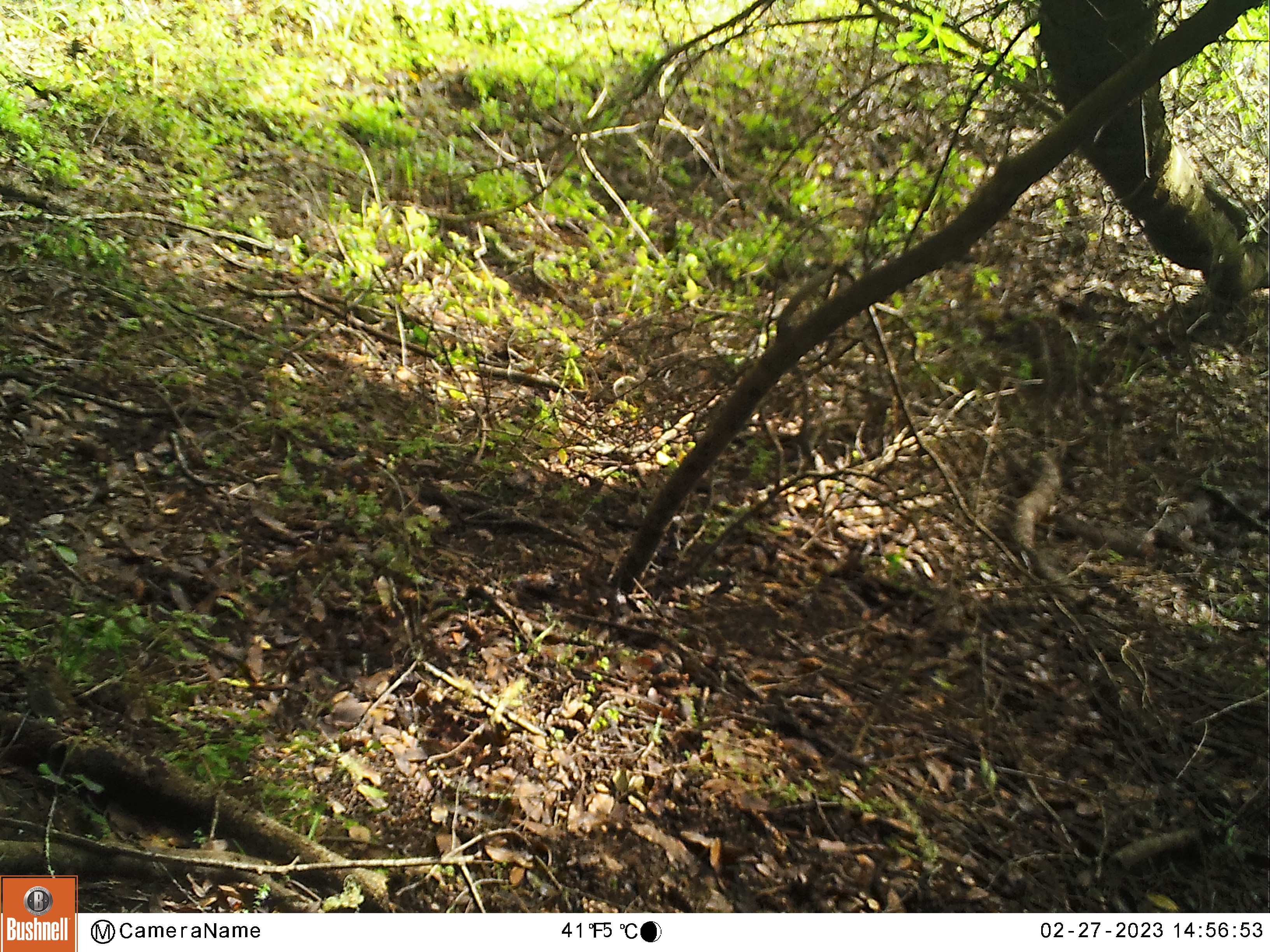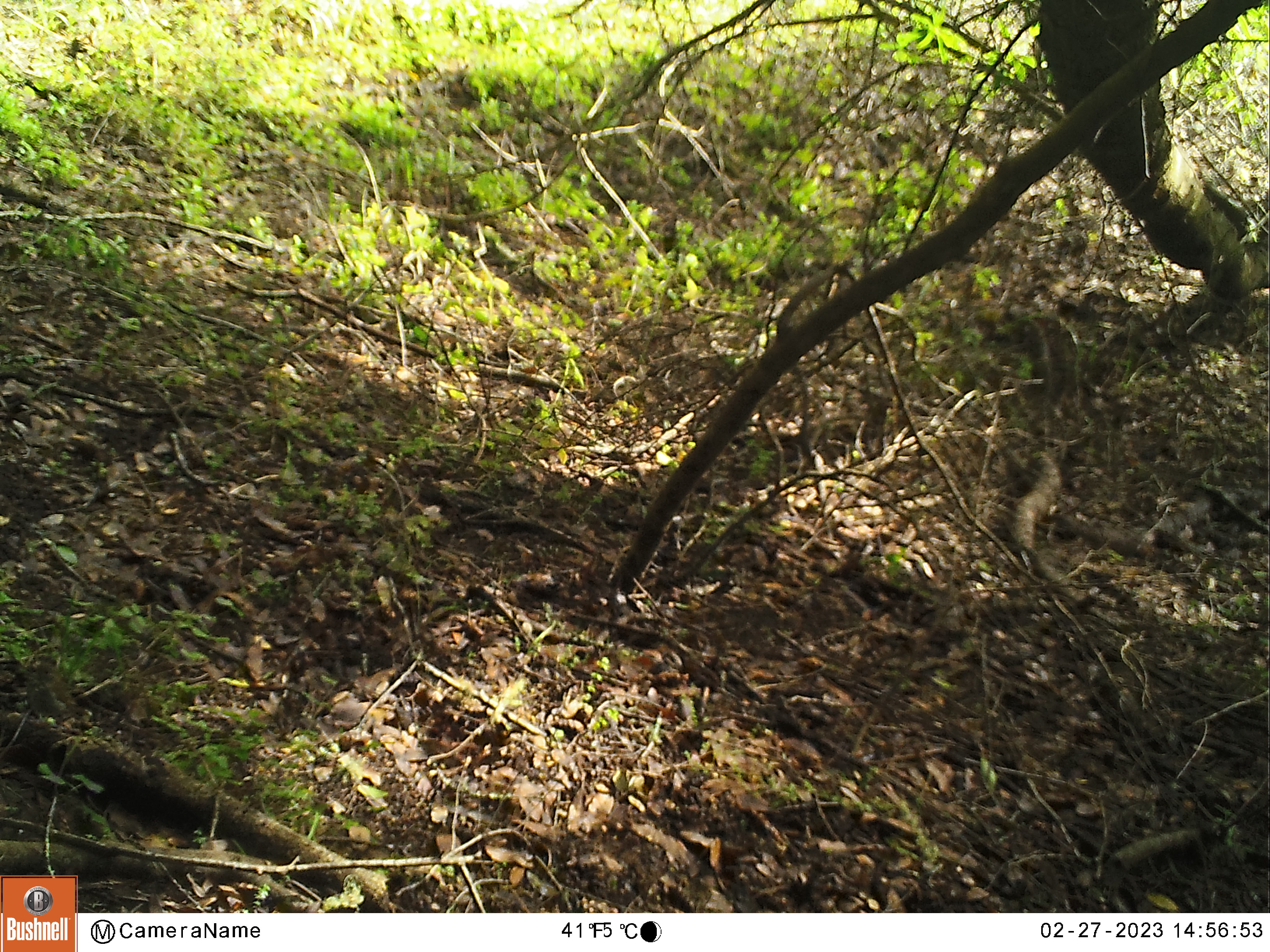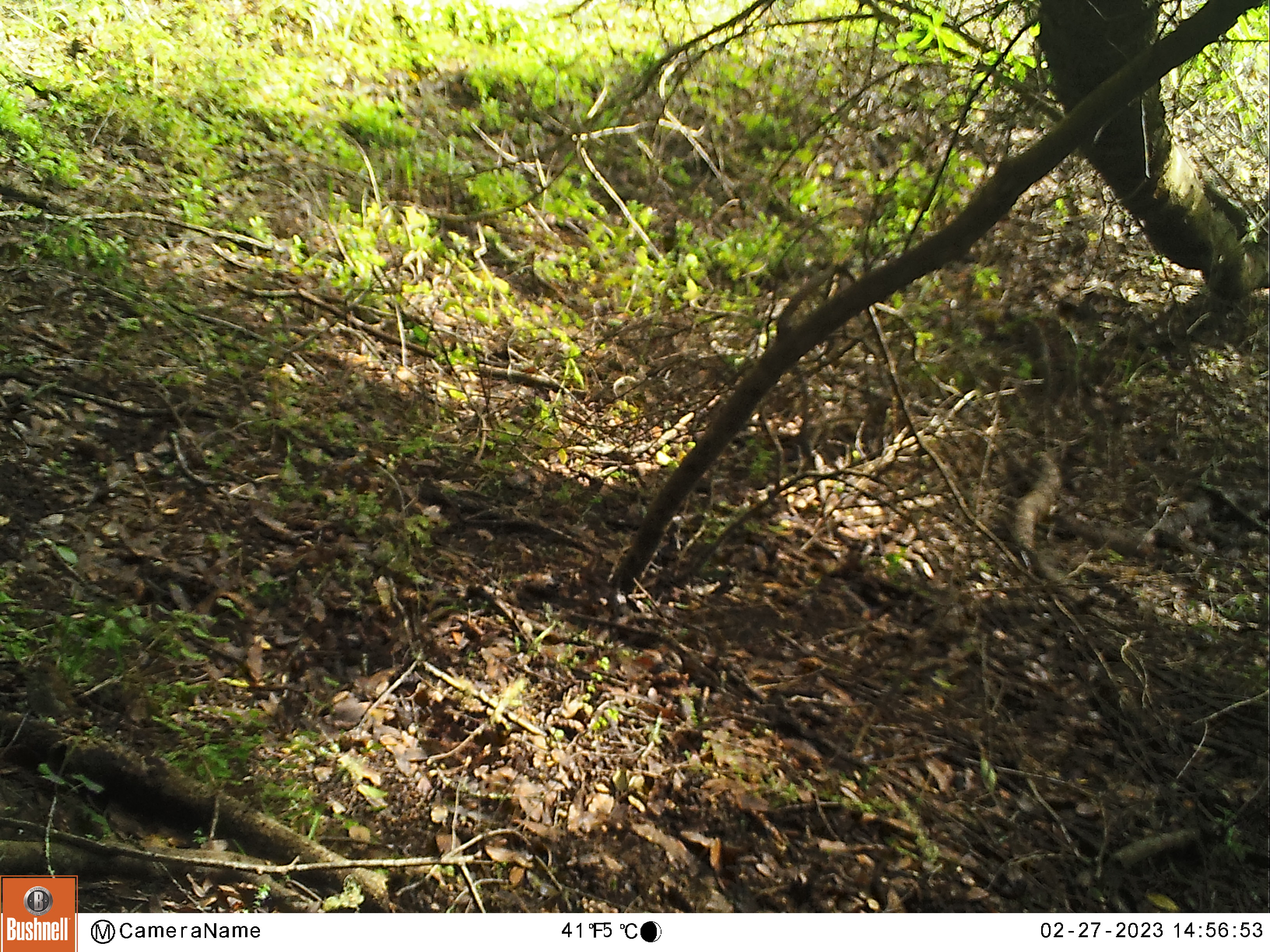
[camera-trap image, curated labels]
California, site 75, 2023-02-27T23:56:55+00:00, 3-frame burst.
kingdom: Animalia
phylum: Chordata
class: Aves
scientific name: Aves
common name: bird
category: unknown bird